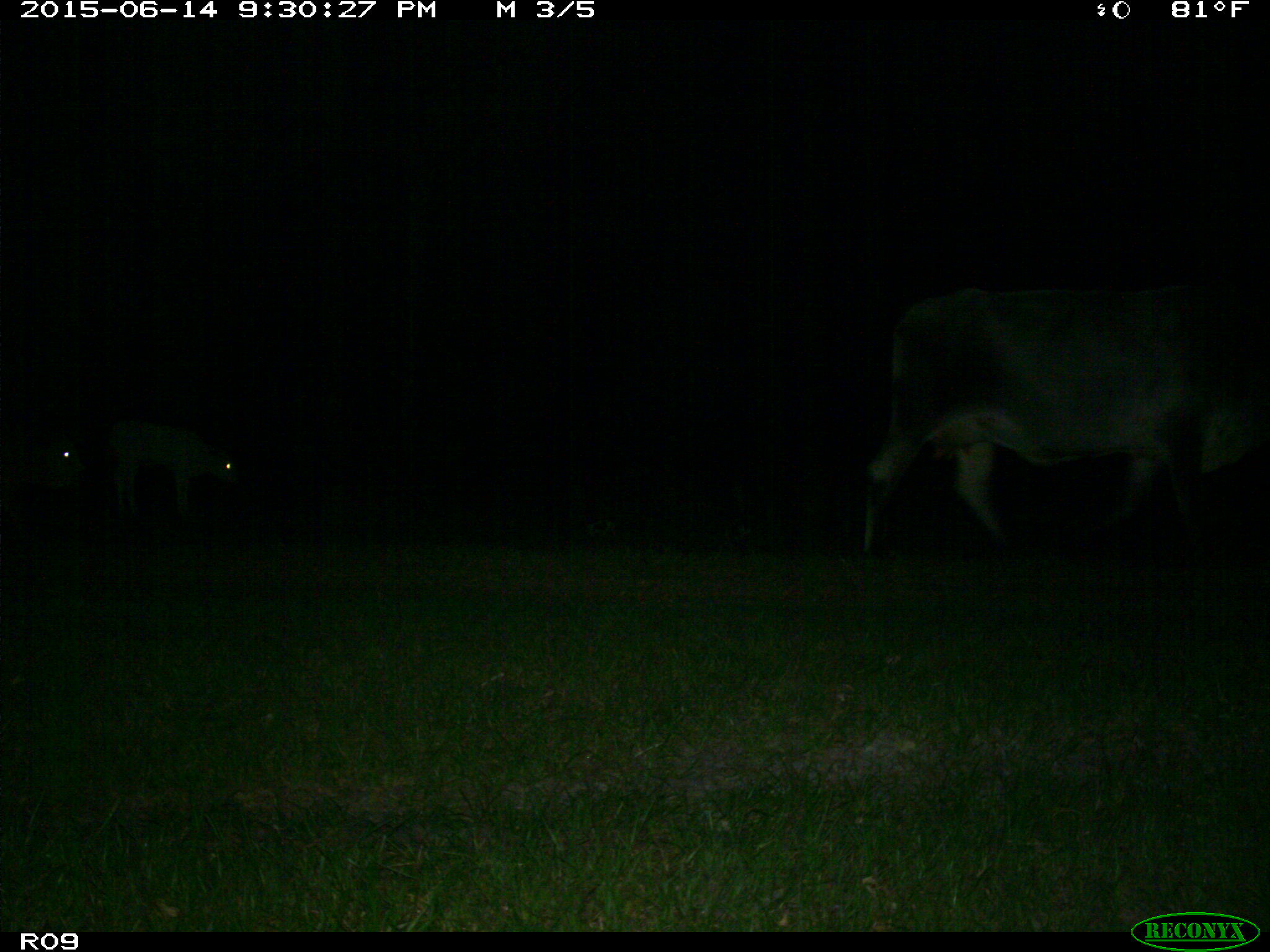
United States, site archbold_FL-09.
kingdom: Animalia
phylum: Chordata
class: Mammalia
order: Artiodactyla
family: Bovidae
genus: Bos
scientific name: Bos taurus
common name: domestic cow